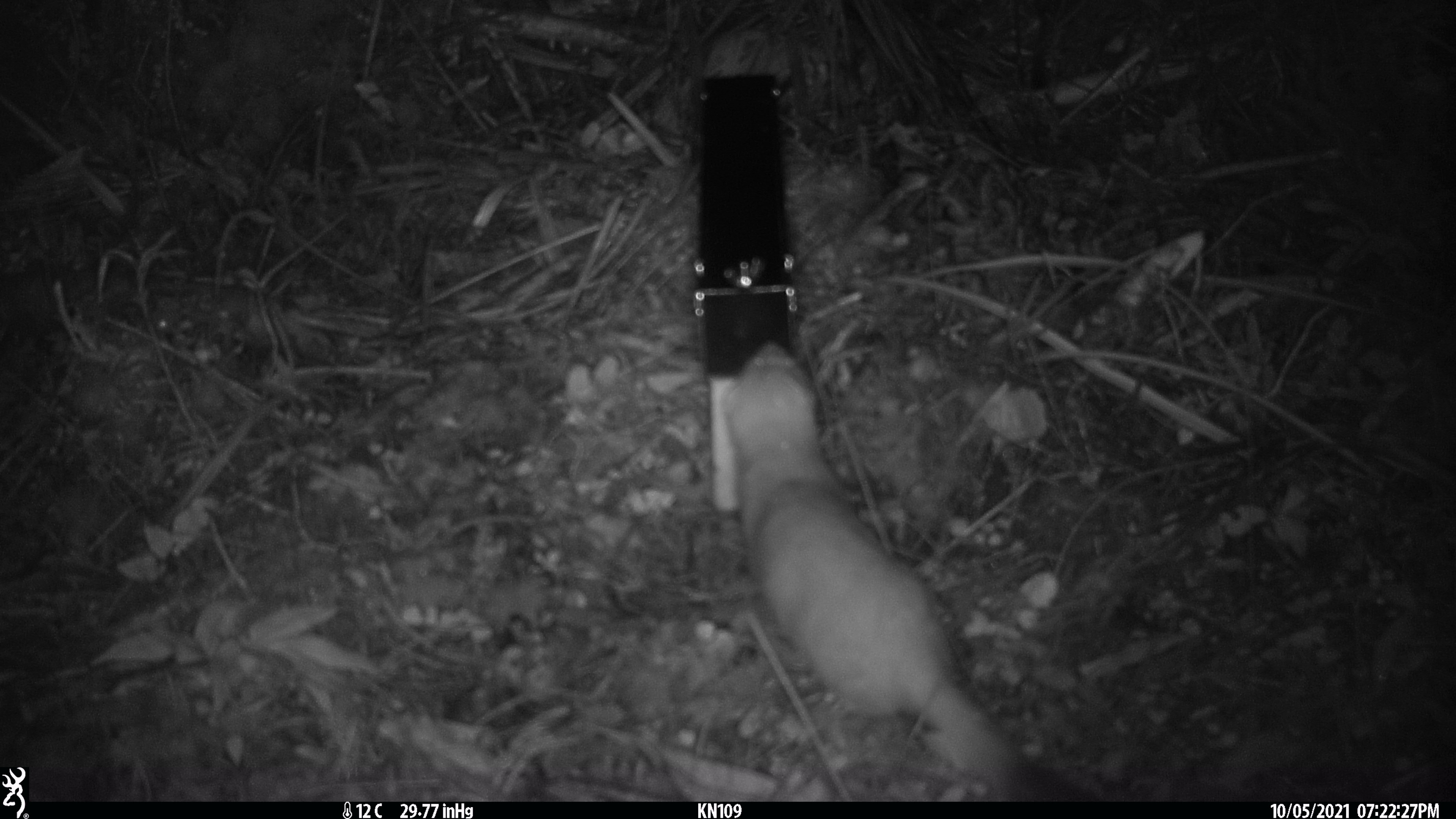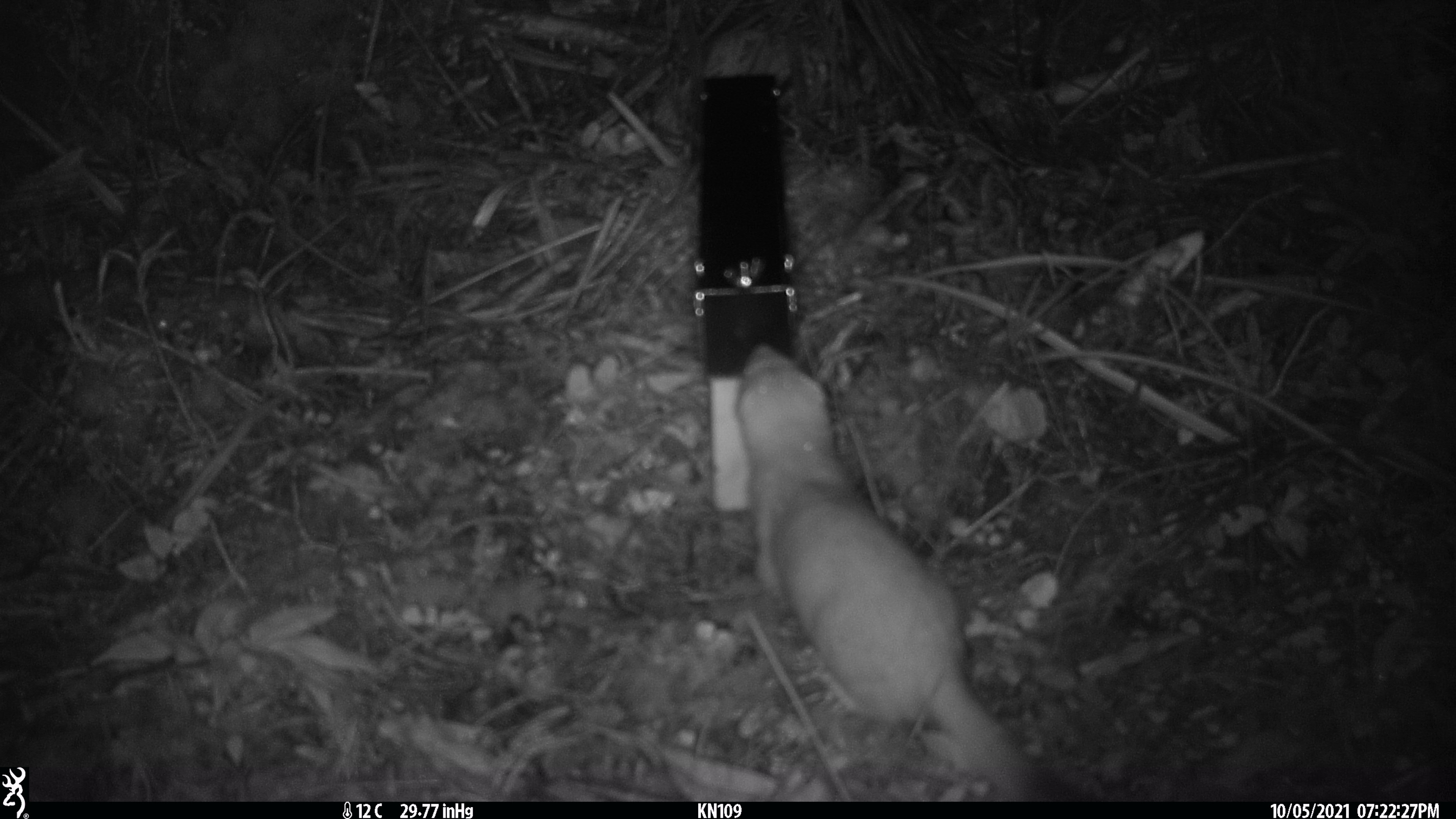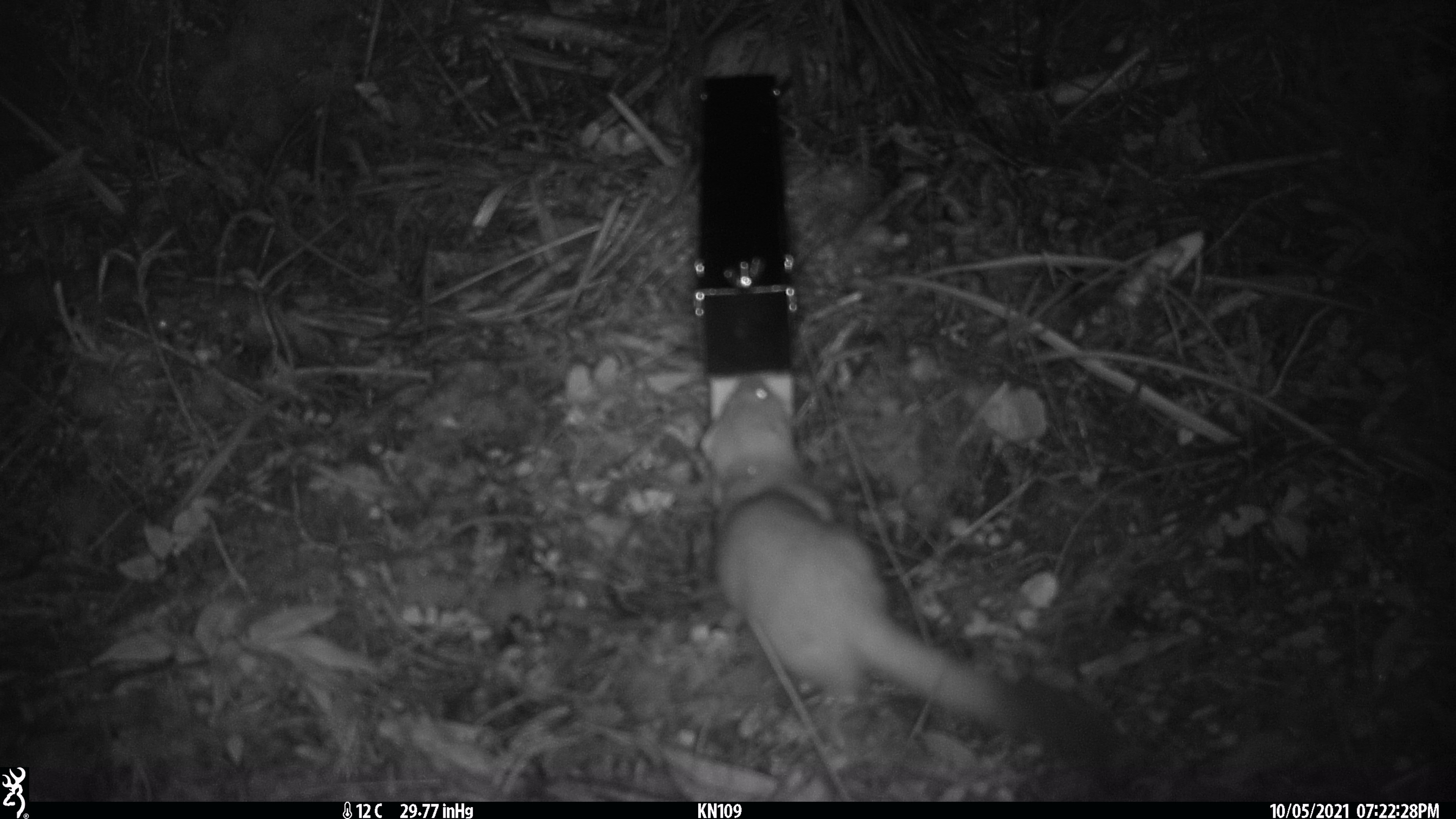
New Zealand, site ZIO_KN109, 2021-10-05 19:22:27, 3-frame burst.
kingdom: Animalia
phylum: Chordata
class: Mammalia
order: Carnivora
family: Mustelidae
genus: Mustela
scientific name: Mustela erminea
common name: stoat